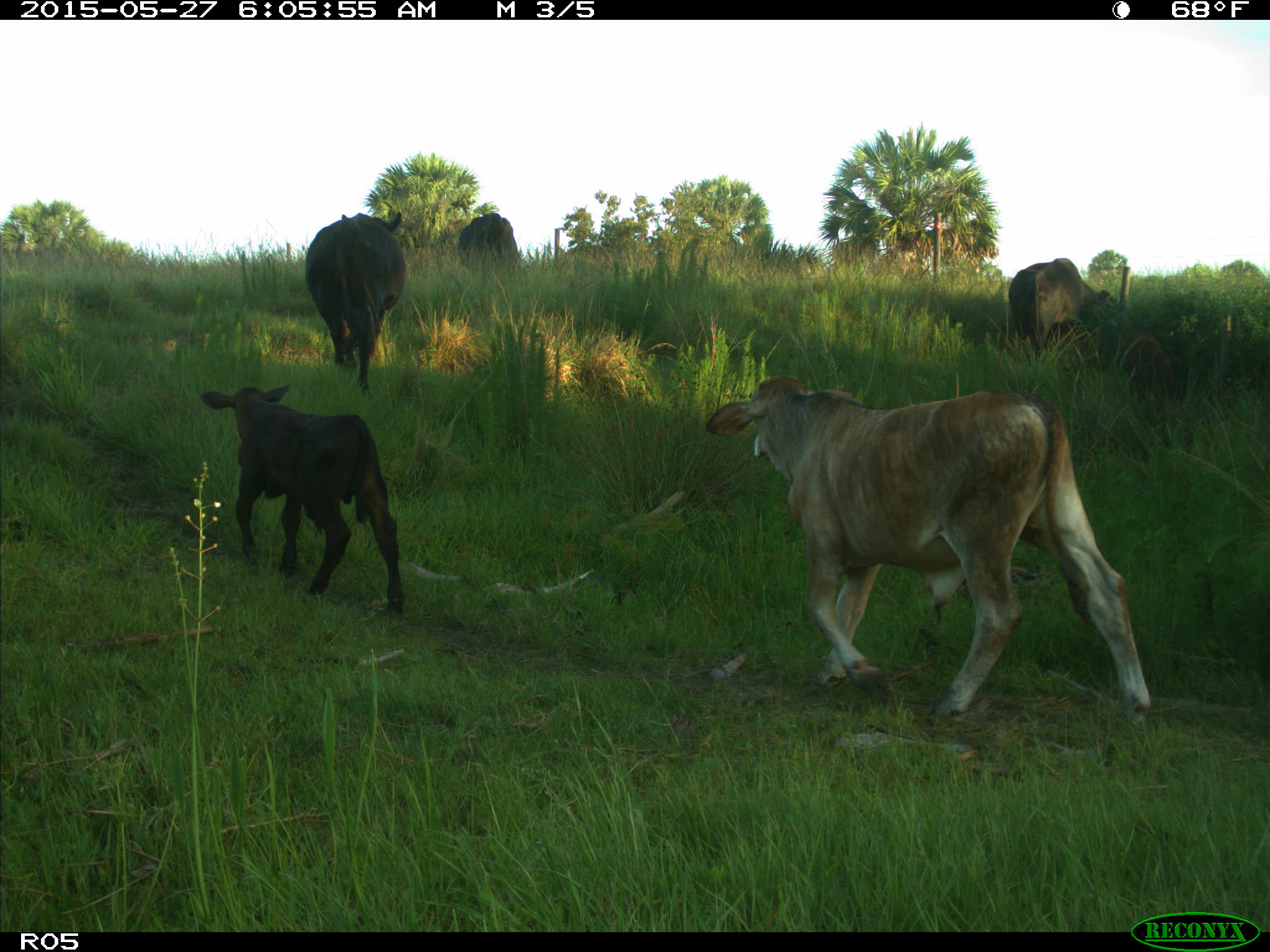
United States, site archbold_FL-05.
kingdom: Animalia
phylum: Chordata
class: Mammalia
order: Artiodactyla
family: Bovidae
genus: Bos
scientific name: Bos taurus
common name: domestic cow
Bos taurus (domestic cow).